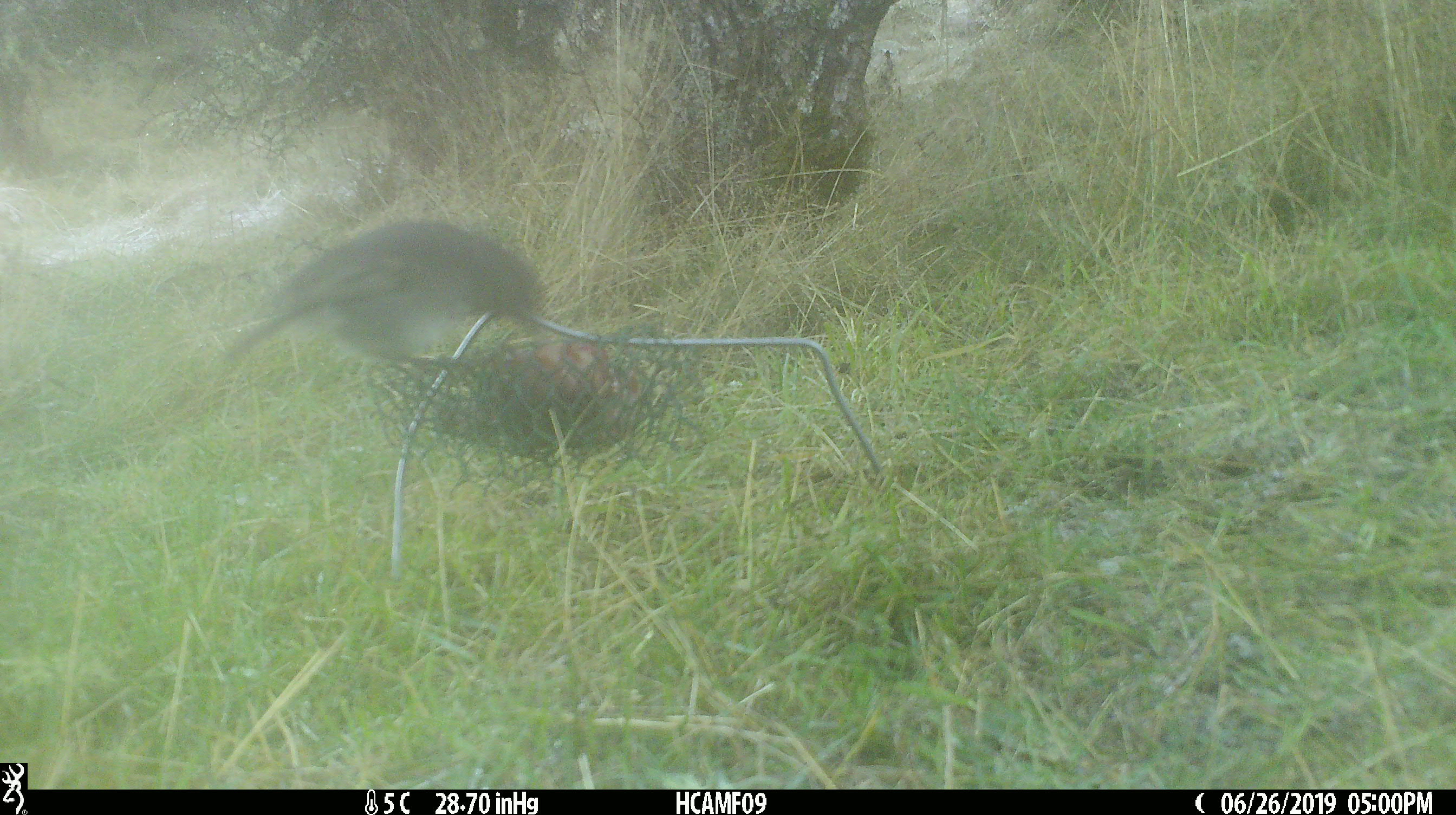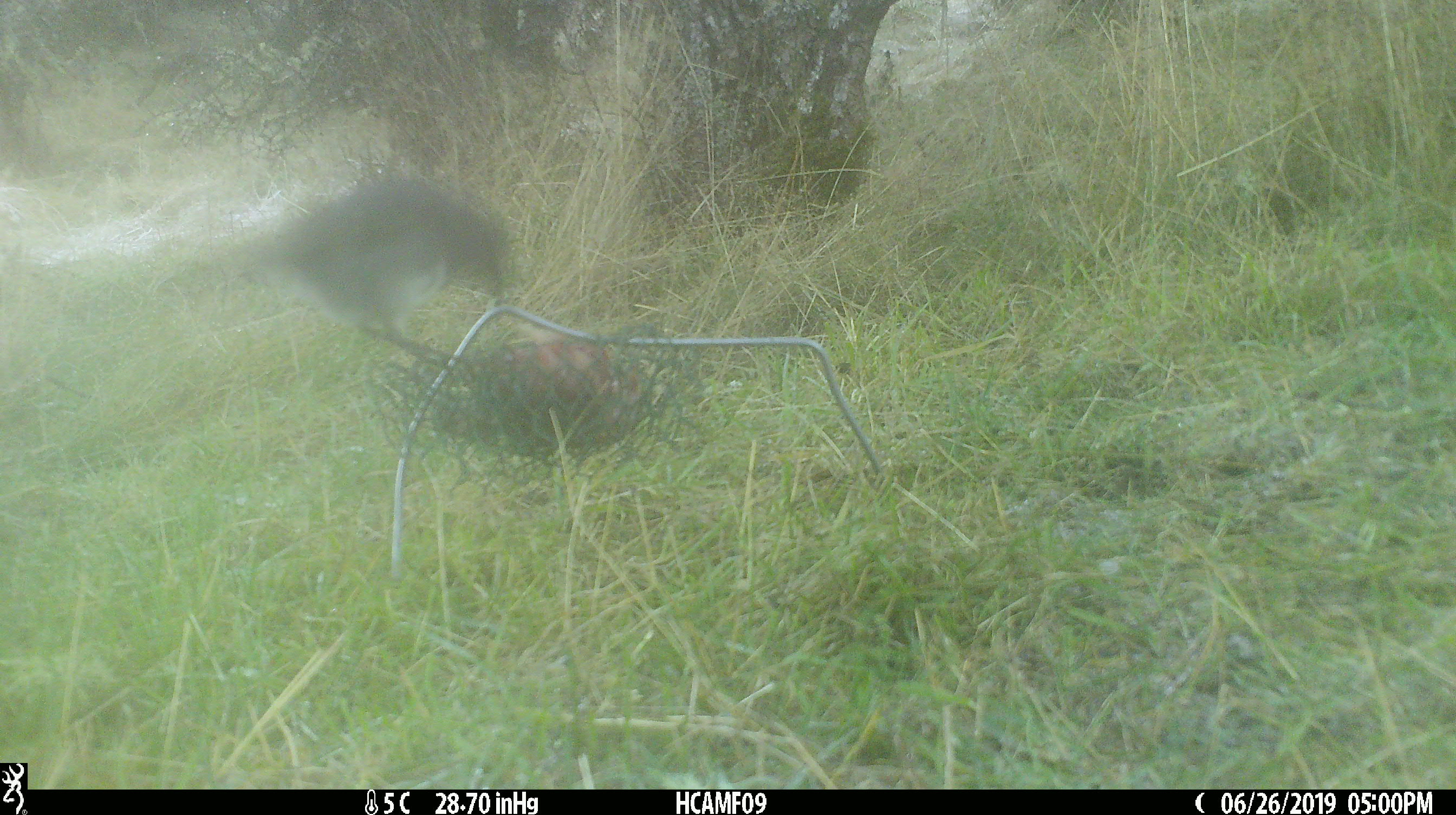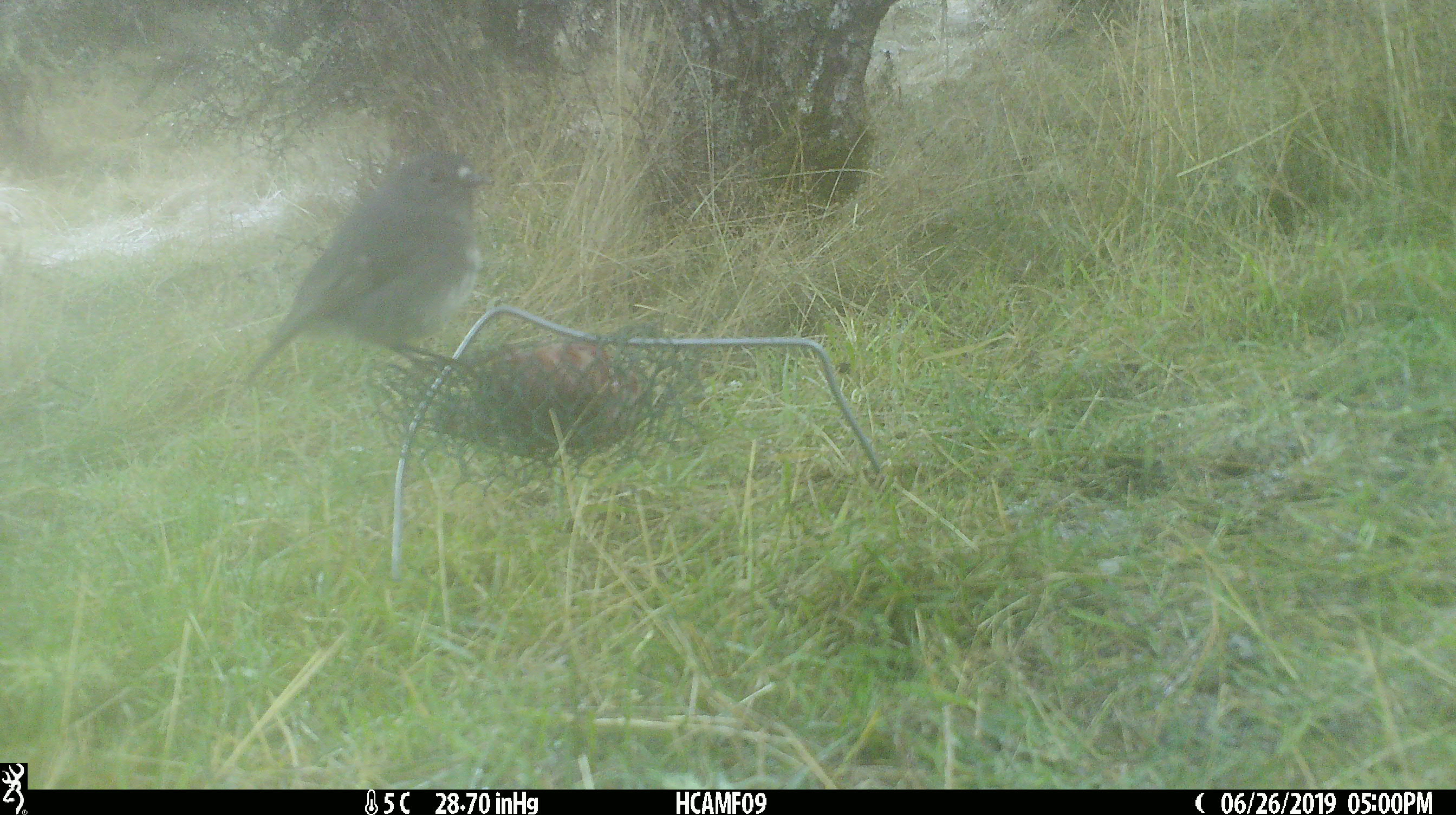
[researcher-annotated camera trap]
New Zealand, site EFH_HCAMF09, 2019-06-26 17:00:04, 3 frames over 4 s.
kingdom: Animalia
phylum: Chordata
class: Aves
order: Passeriformes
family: Petroicidae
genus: Petroica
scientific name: Petroica australis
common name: new zealand robin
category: robin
Robin (new zealand robin) (Petroica australis).